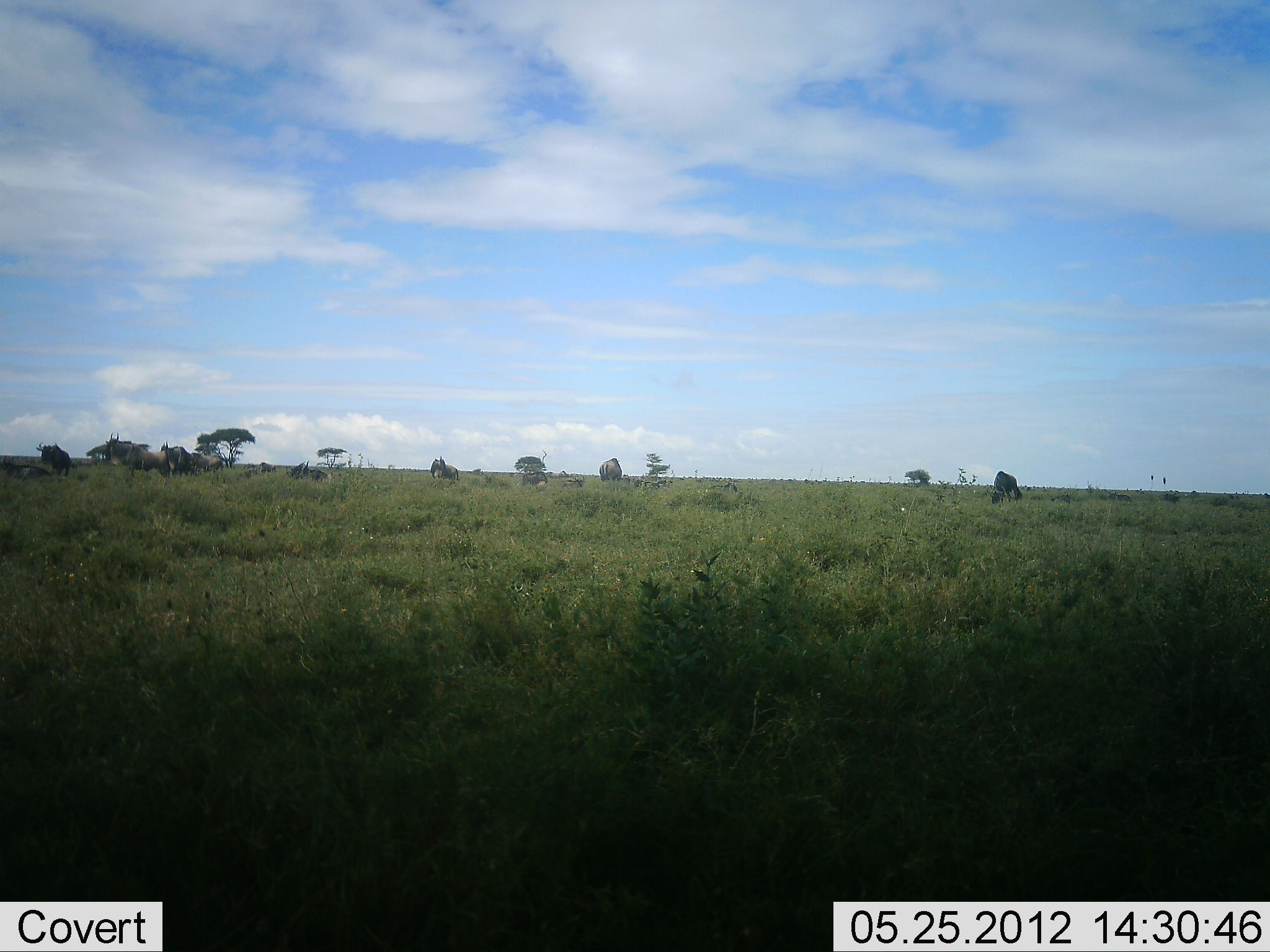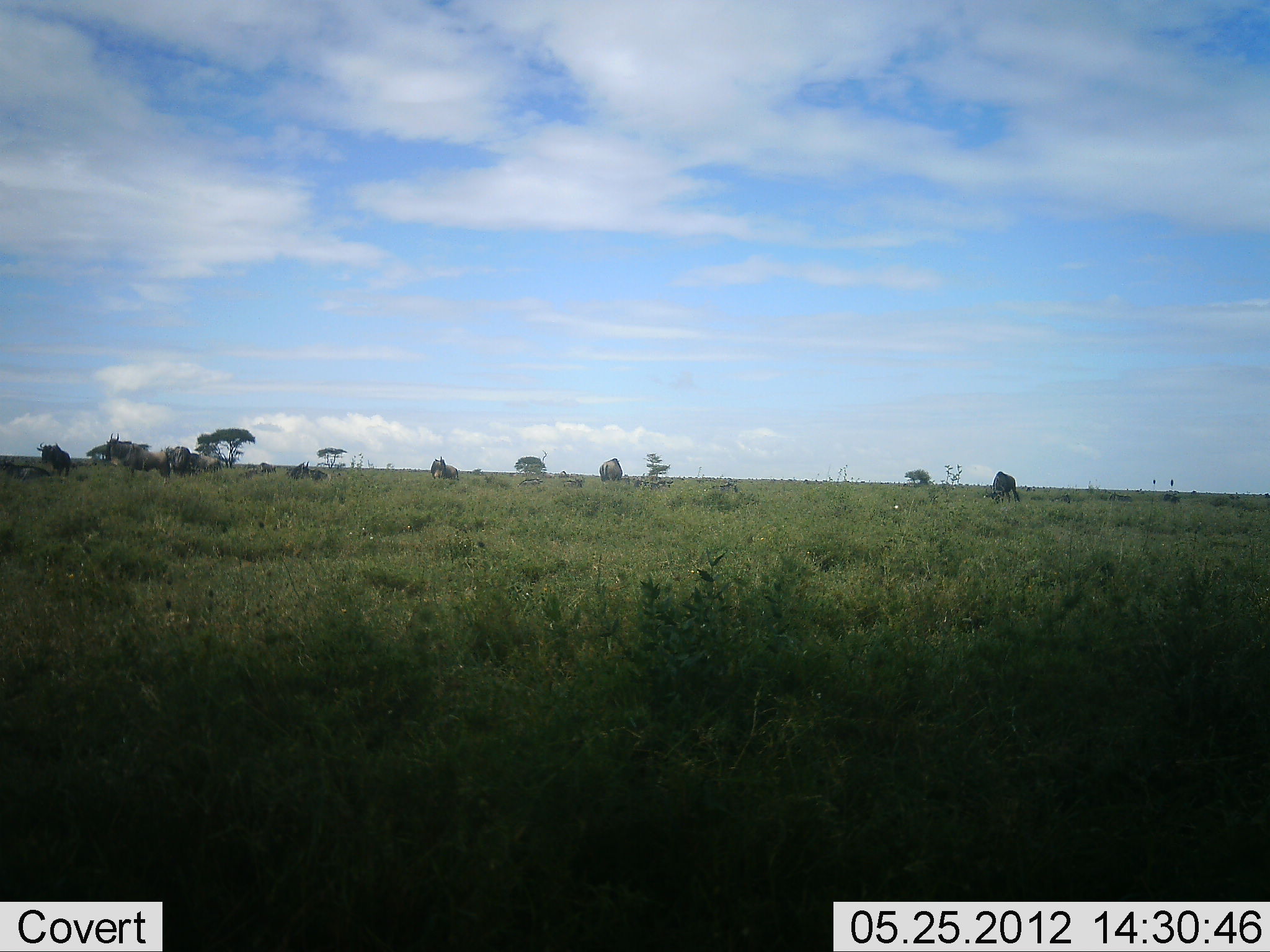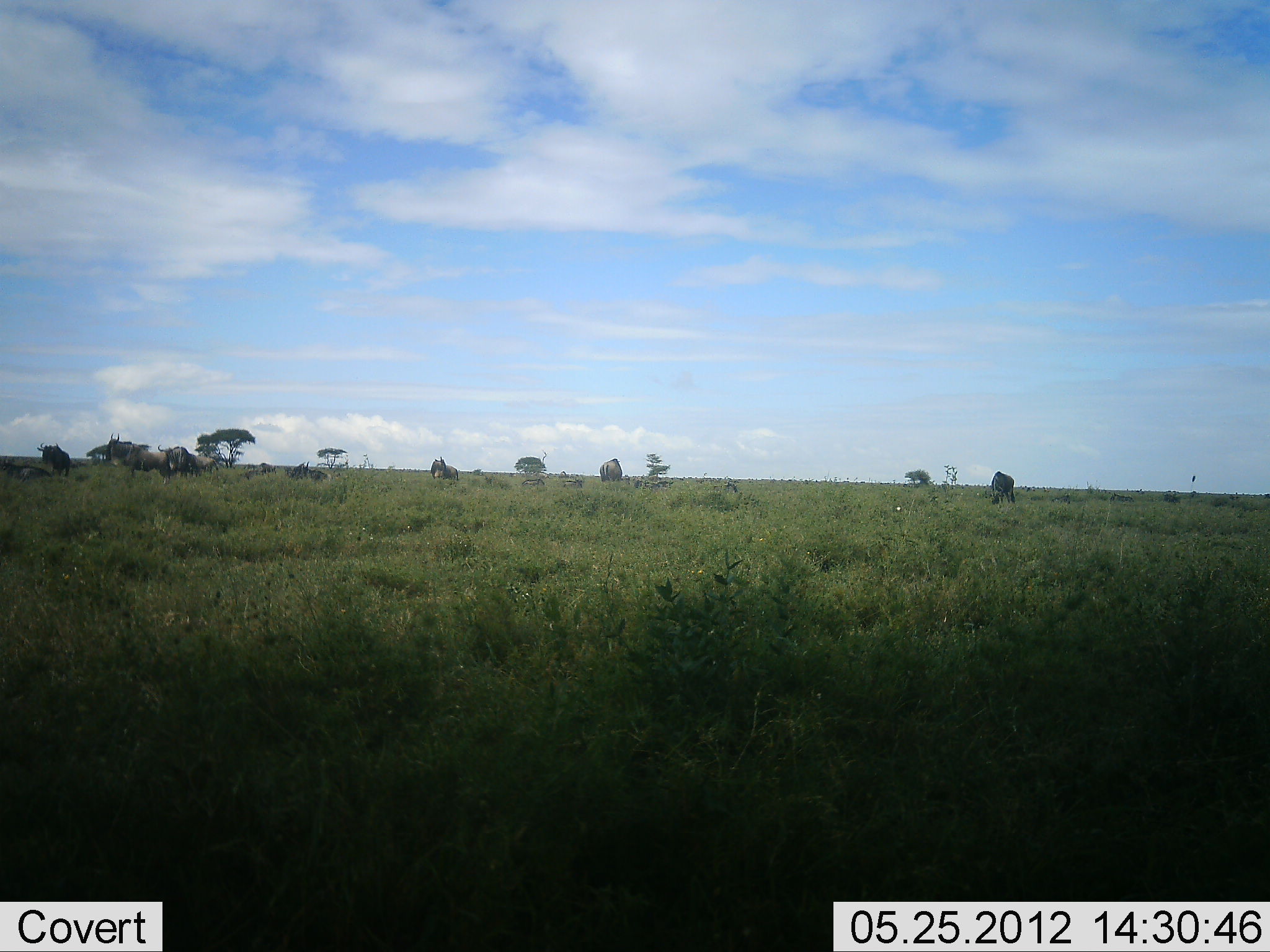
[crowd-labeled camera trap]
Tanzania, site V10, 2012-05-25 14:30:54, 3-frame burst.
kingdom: Animalia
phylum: Chordata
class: Mammalia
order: Artiodactyla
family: Bovidae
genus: Connochaetes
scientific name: Connochaetes taurinus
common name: blue wildebeest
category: wildebeest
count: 8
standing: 78%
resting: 44%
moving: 33%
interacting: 11%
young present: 0%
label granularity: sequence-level